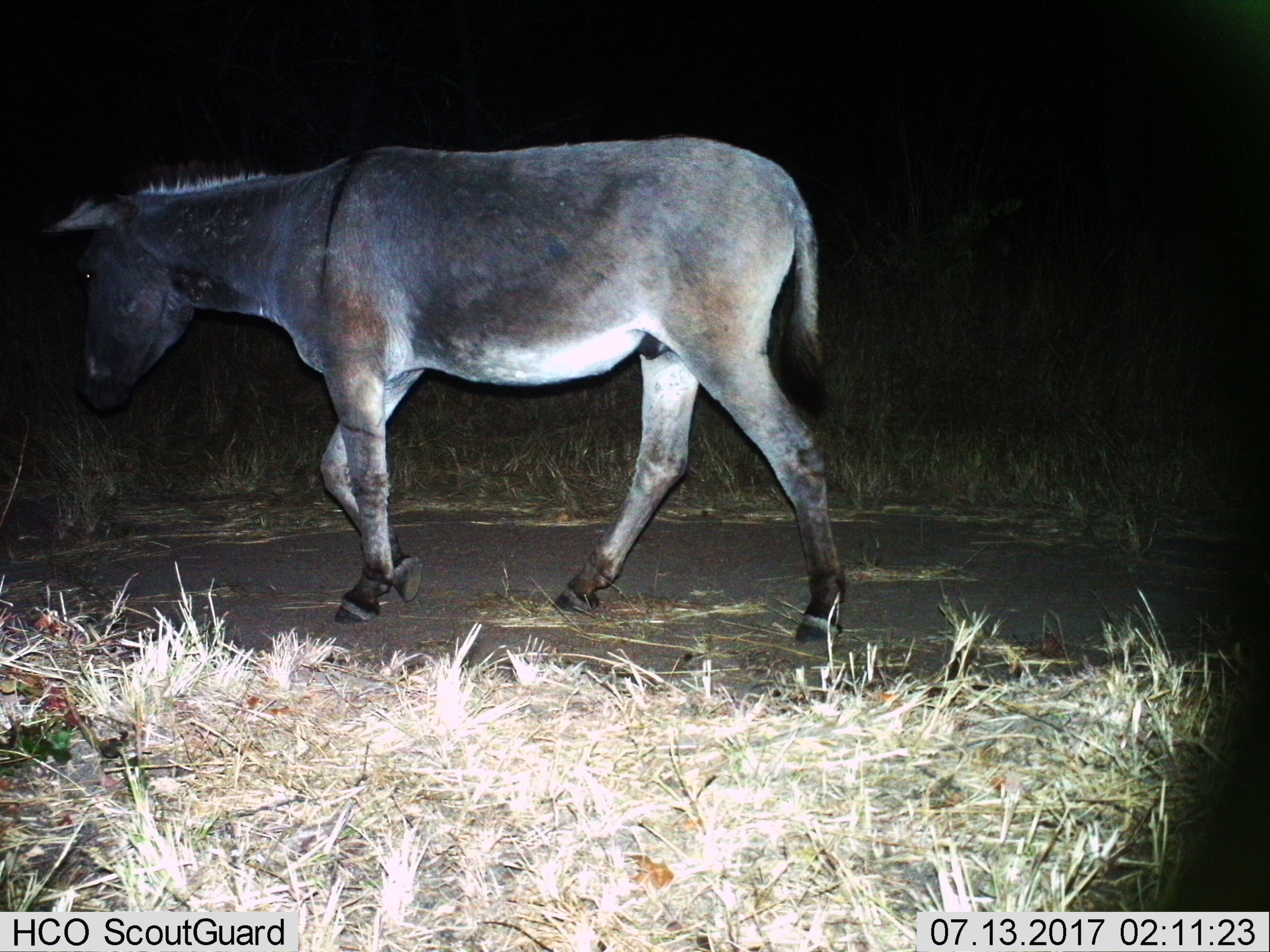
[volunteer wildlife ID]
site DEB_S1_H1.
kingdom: Animalia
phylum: Chordata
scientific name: Vertebrata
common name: domestic animal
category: domesticanimal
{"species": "domesticanimal (domestic animal) (Vertebrata)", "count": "1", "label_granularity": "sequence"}